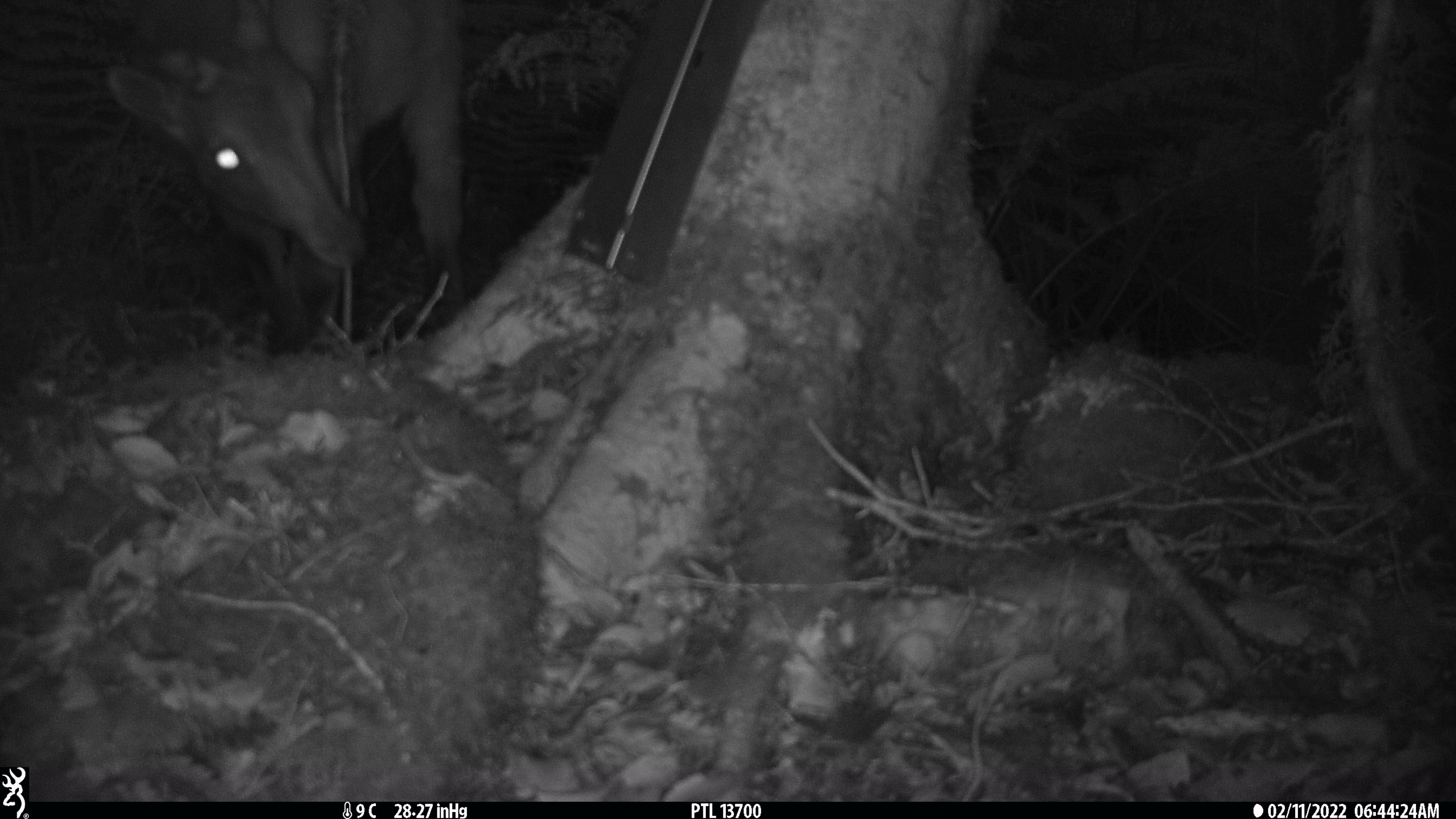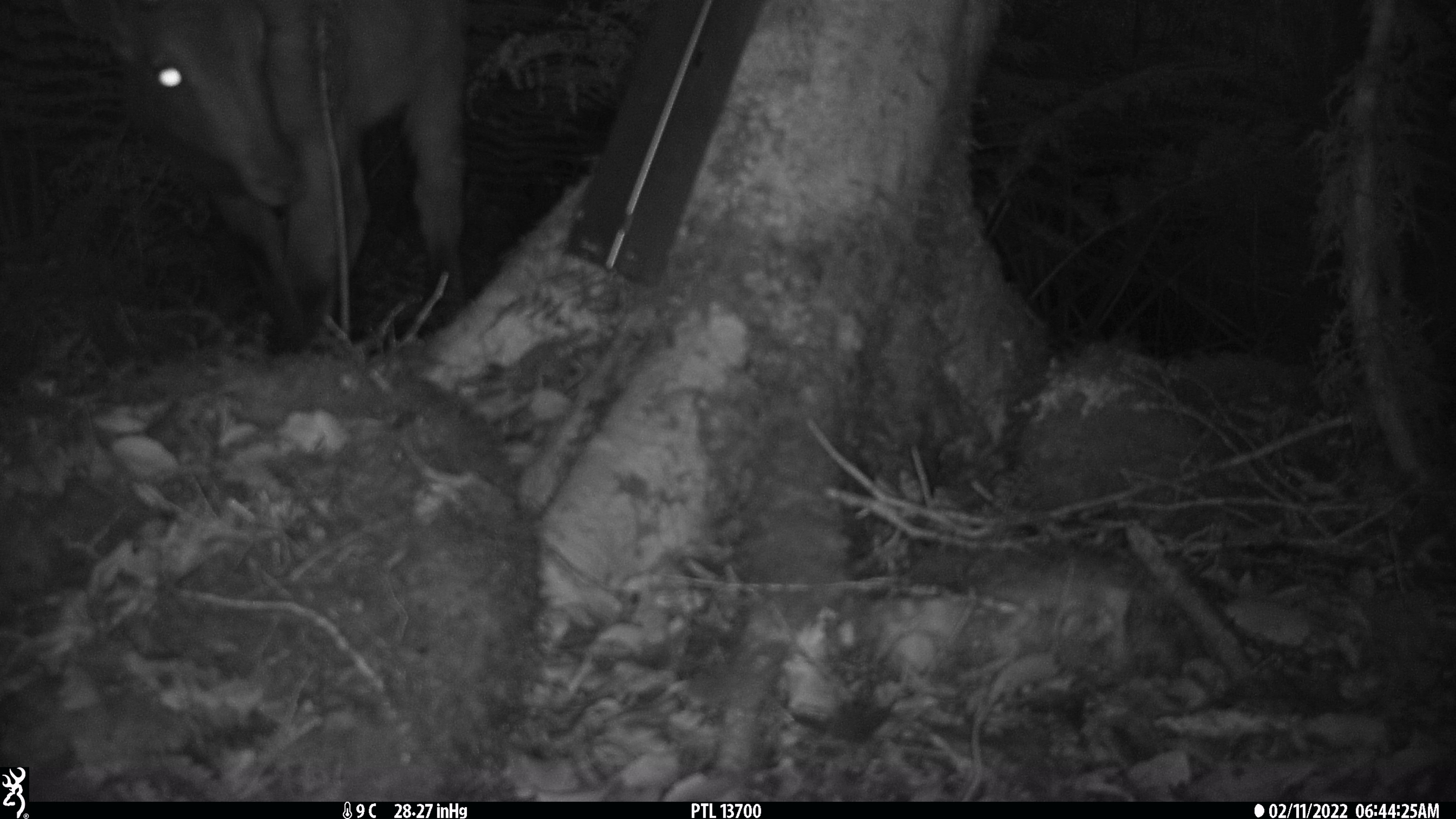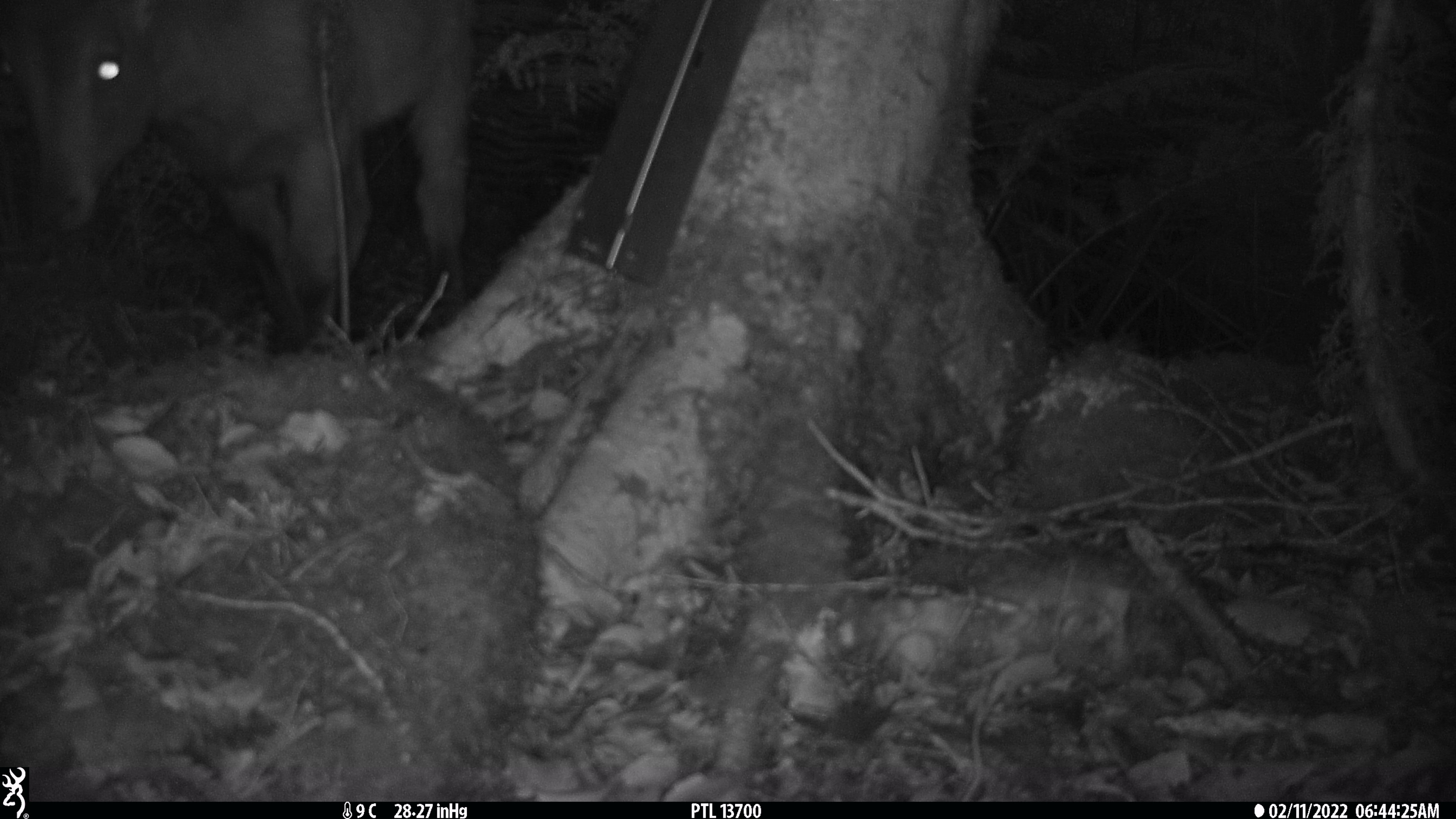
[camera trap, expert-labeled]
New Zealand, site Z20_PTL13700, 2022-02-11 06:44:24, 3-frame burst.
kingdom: Animalia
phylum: Chordata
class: Mammalia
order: Artiodactyla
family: Bovidae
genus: Nilgiritragus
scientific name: Nilgiritragus hylocrius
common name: tahr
Tahr (Nilgiritragus hylocrius).